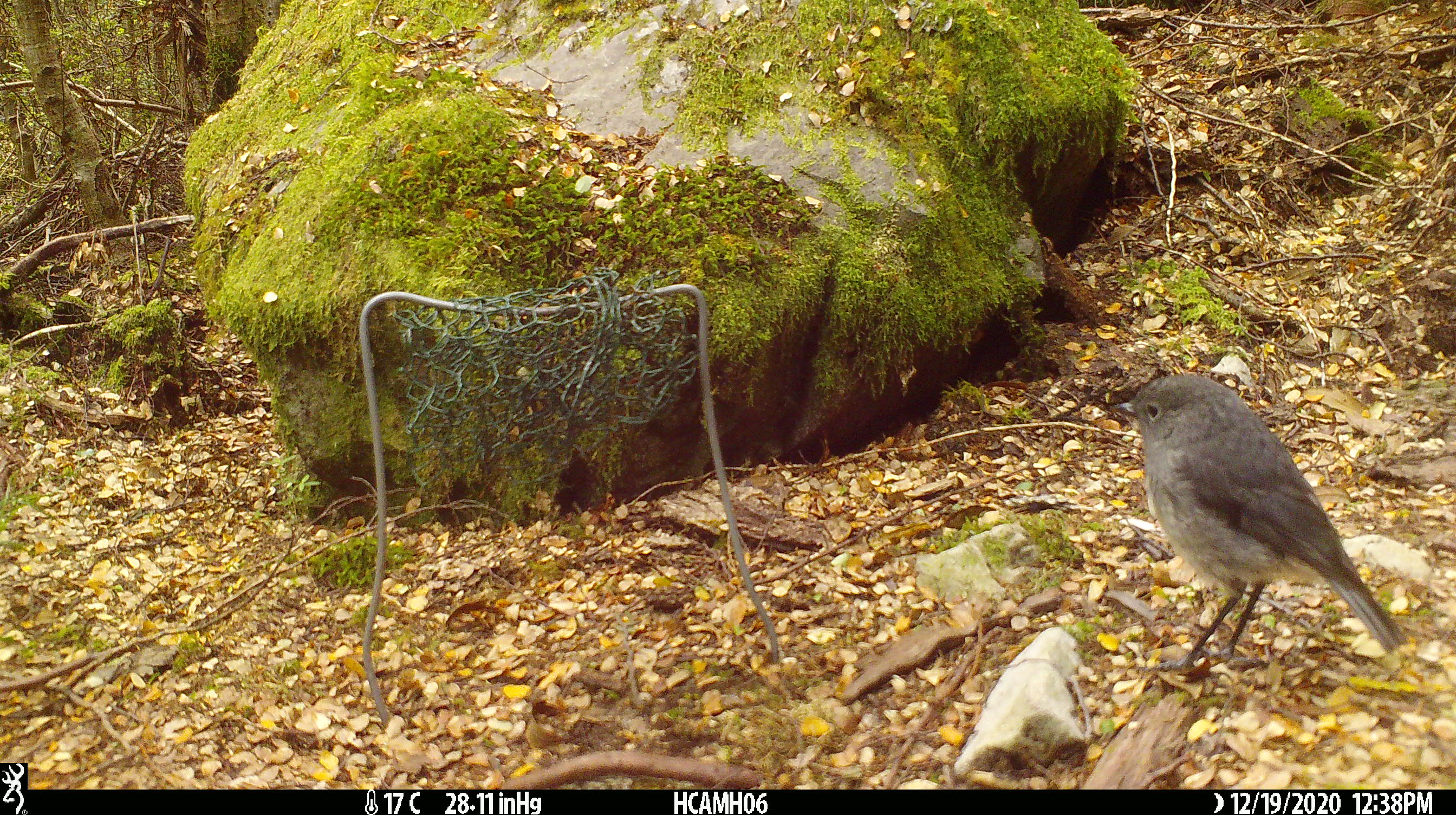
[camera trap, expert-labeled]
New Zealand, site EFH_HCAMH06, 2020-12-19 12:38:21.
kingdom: Animalia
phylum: Chordata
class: Aves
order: Passeriformes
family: Petroicidae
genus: Petroica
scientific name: Petroica australis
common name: new zealand robin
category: robin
Robin (new zealand robin) (Petroica australis).